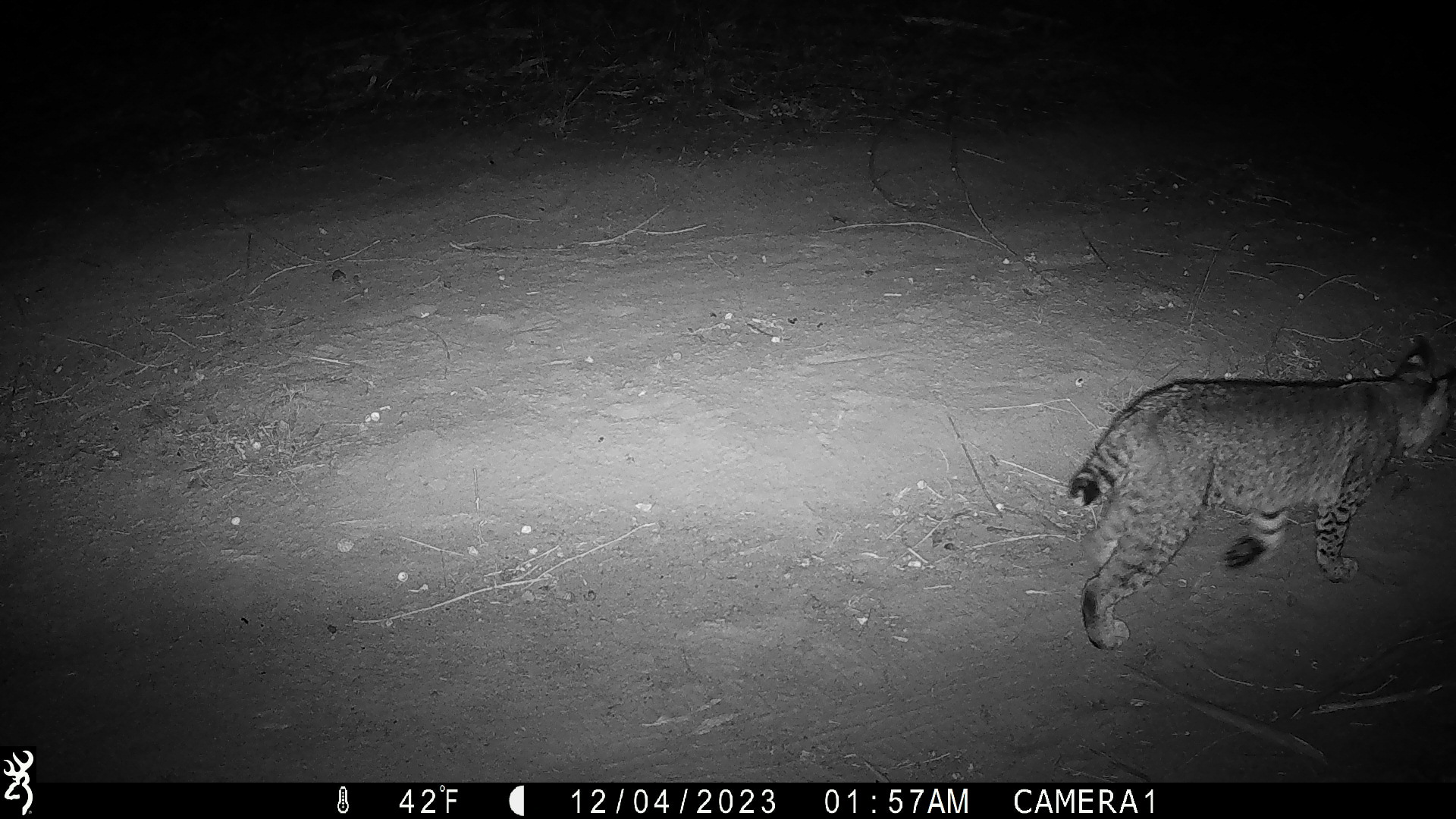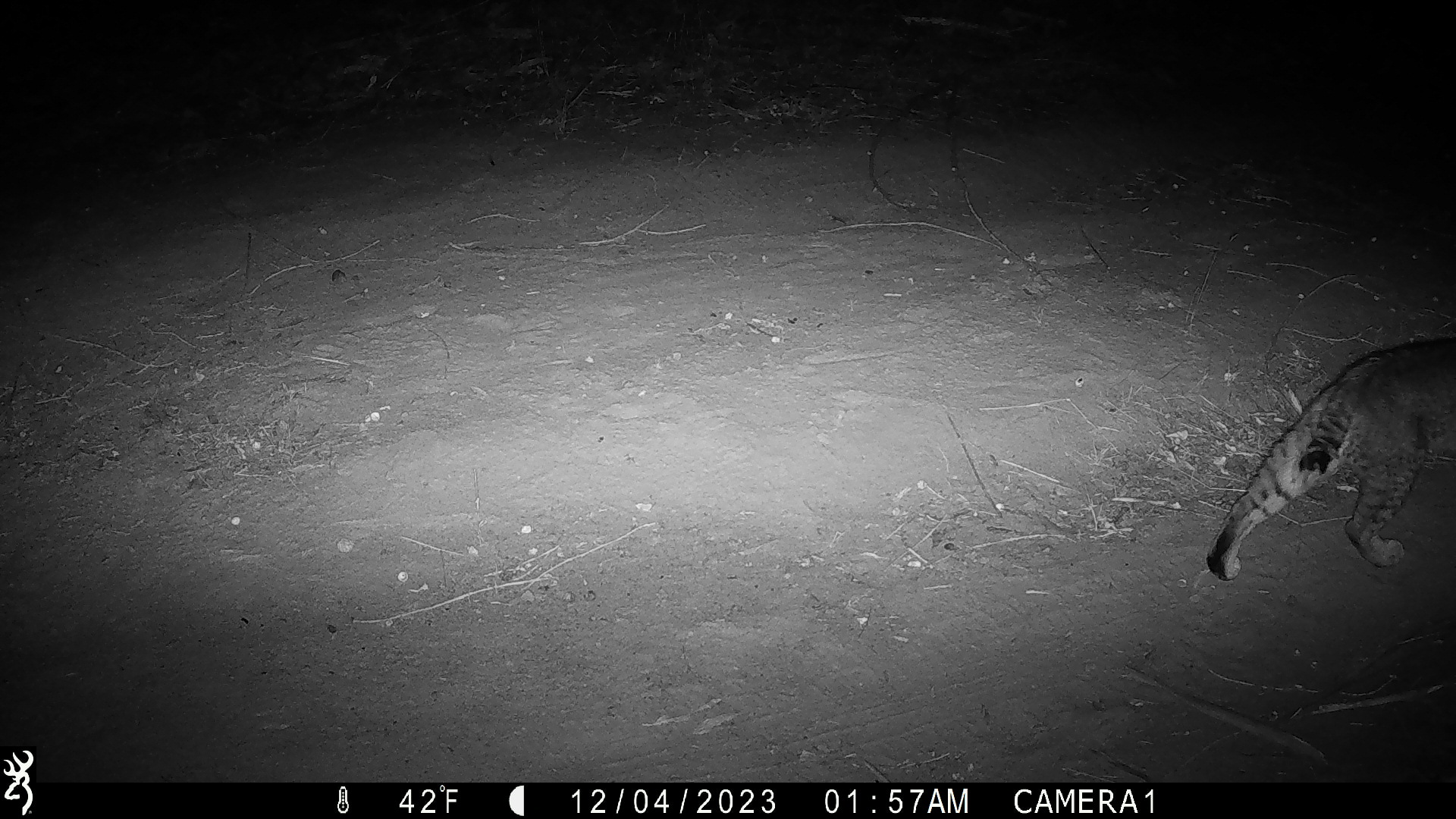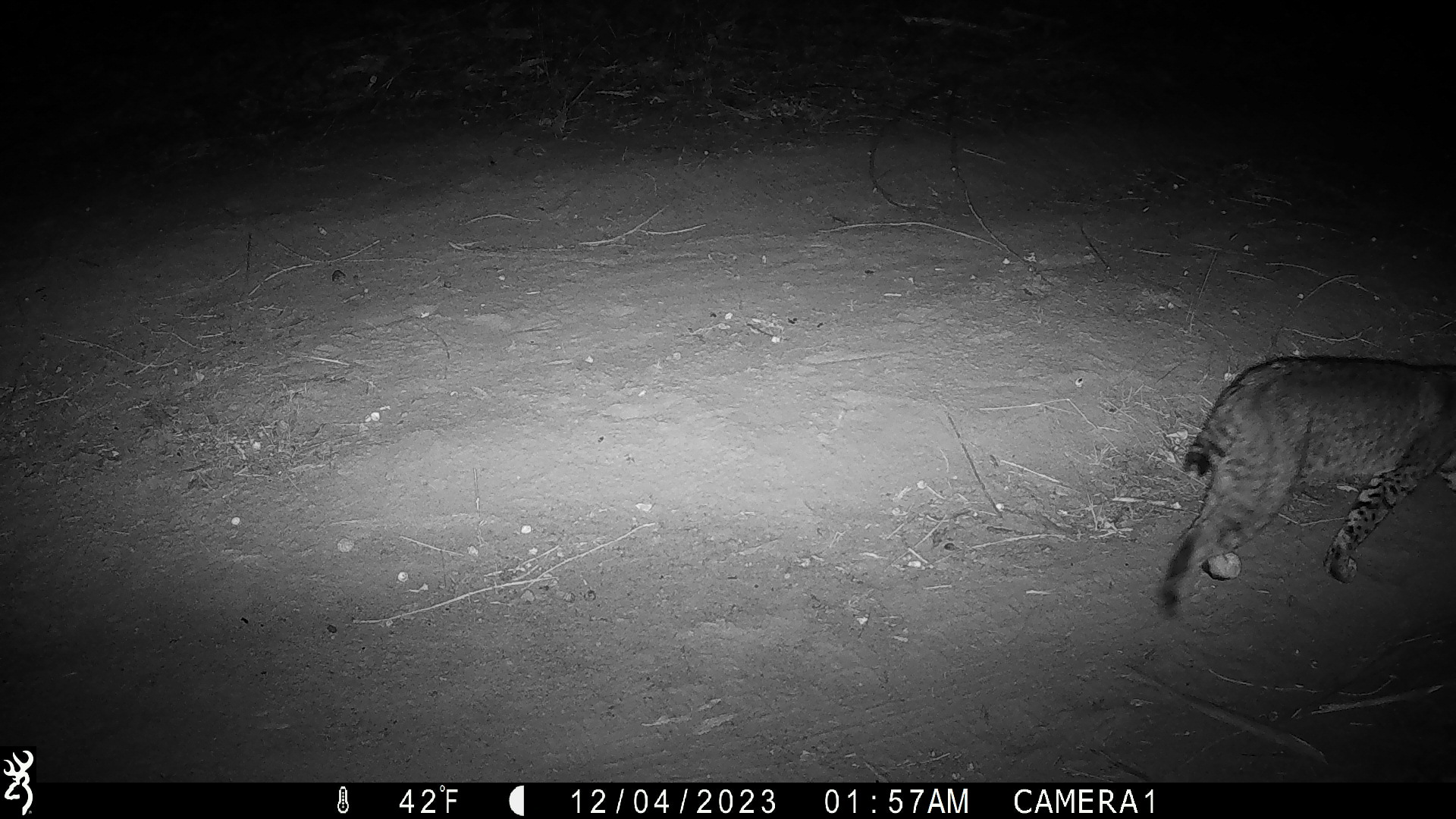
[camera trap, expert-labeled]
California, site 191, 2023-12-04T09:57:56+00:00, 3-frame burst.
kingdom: Animalia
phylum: Chordata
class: Mammalia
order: Carnivora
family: Felidae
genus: Lynx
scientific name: Lynx rufus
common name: bobcat